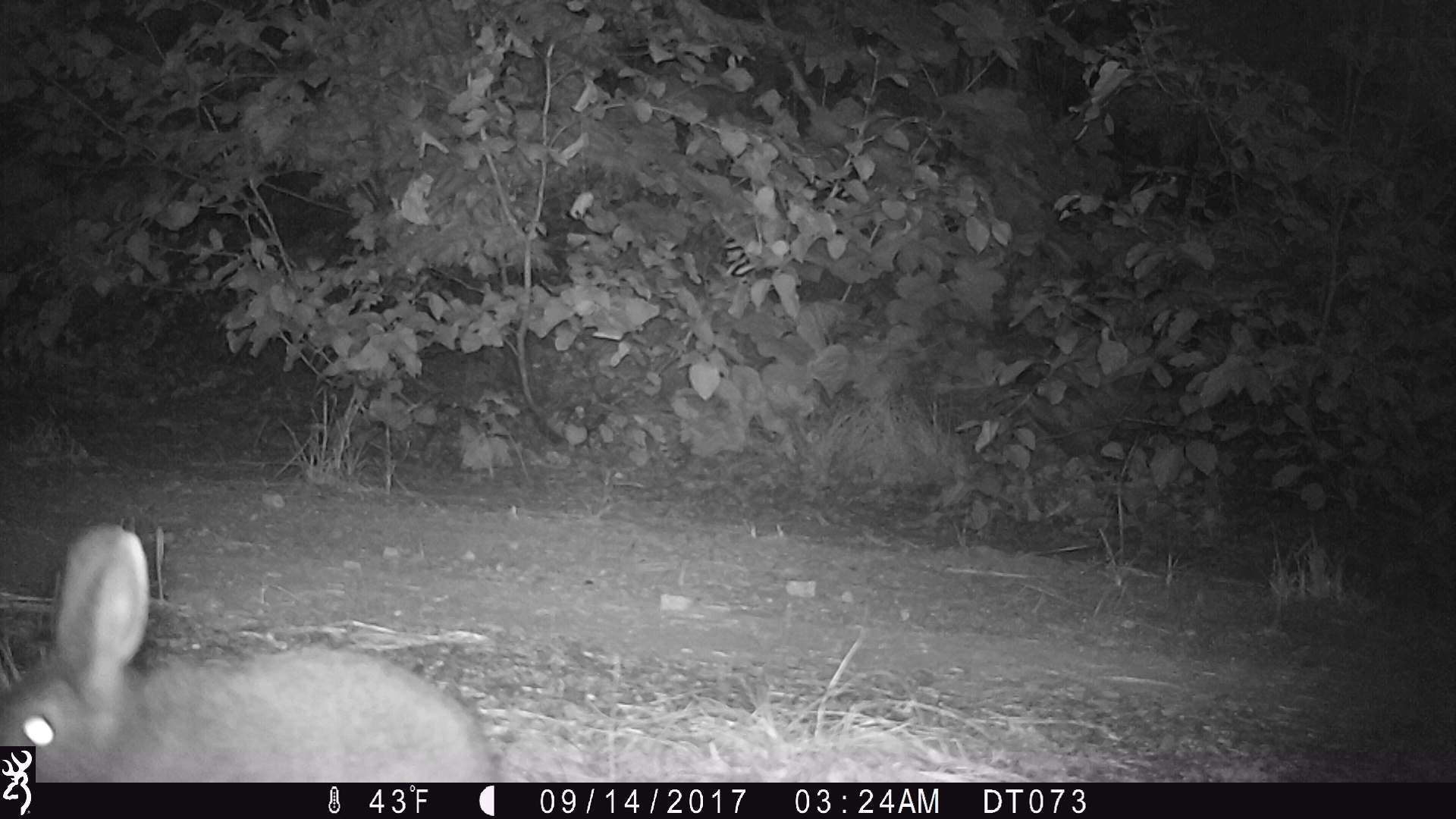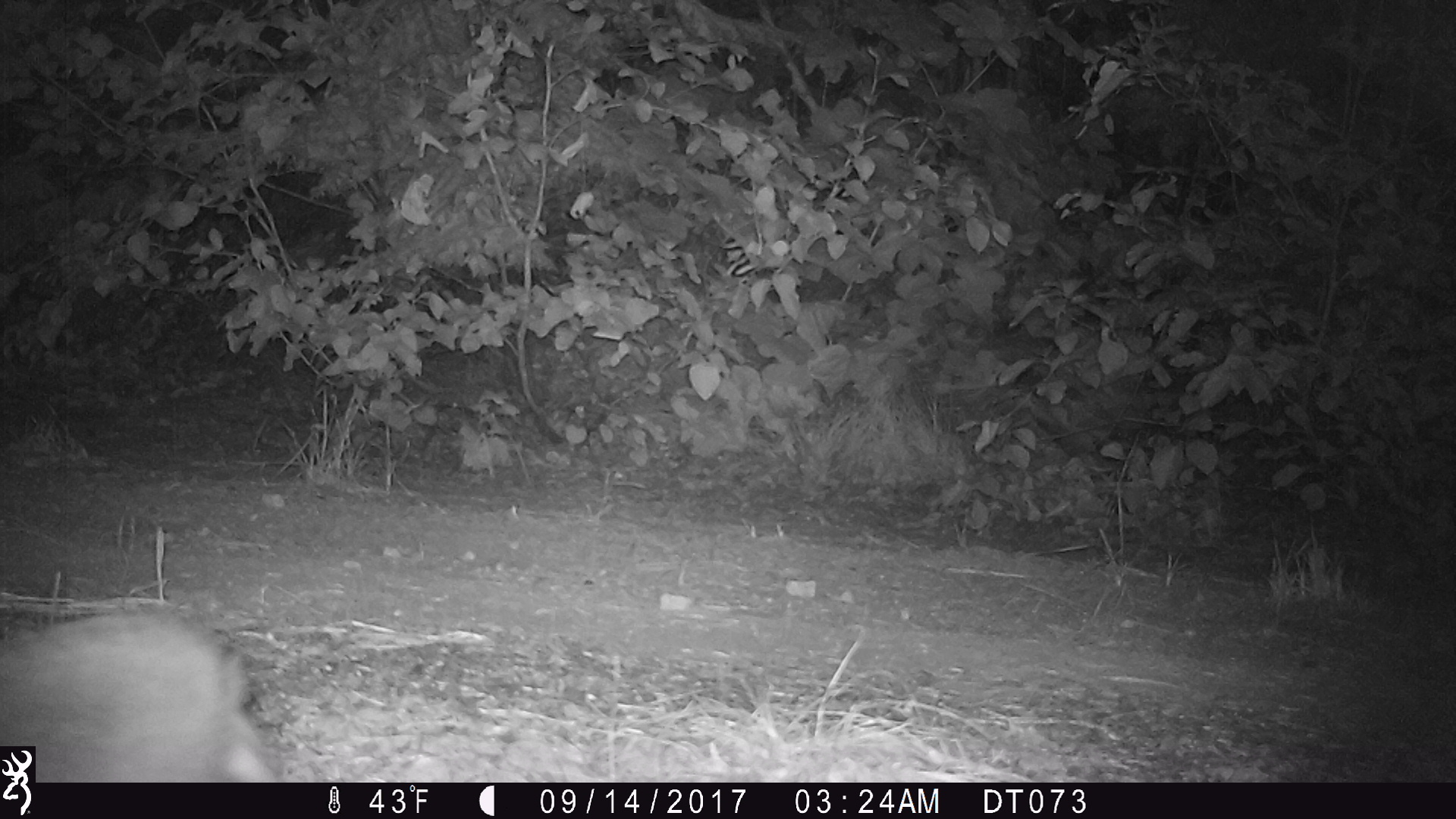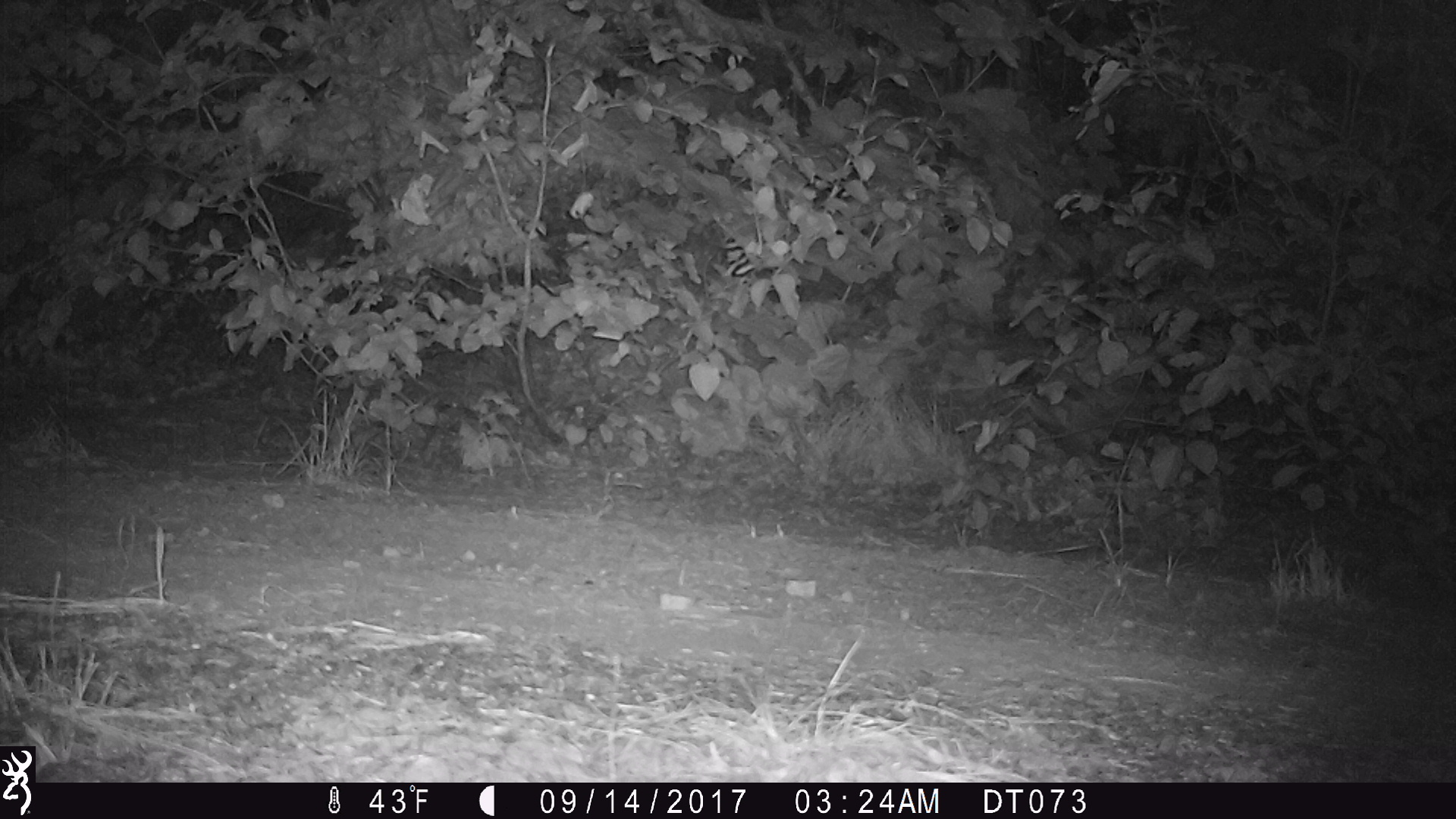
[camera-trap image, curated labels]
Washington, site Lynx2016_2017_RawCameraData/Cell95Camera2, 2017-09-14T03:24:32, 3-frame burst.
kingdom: Animalia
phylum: Chordata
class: Mammalia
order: Lagomorpha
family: Leporidae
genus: Lepus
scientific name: Lepus americanus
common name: snowshoe hare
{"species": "Lepus americanus (snowshoe hare)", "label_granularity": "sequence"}